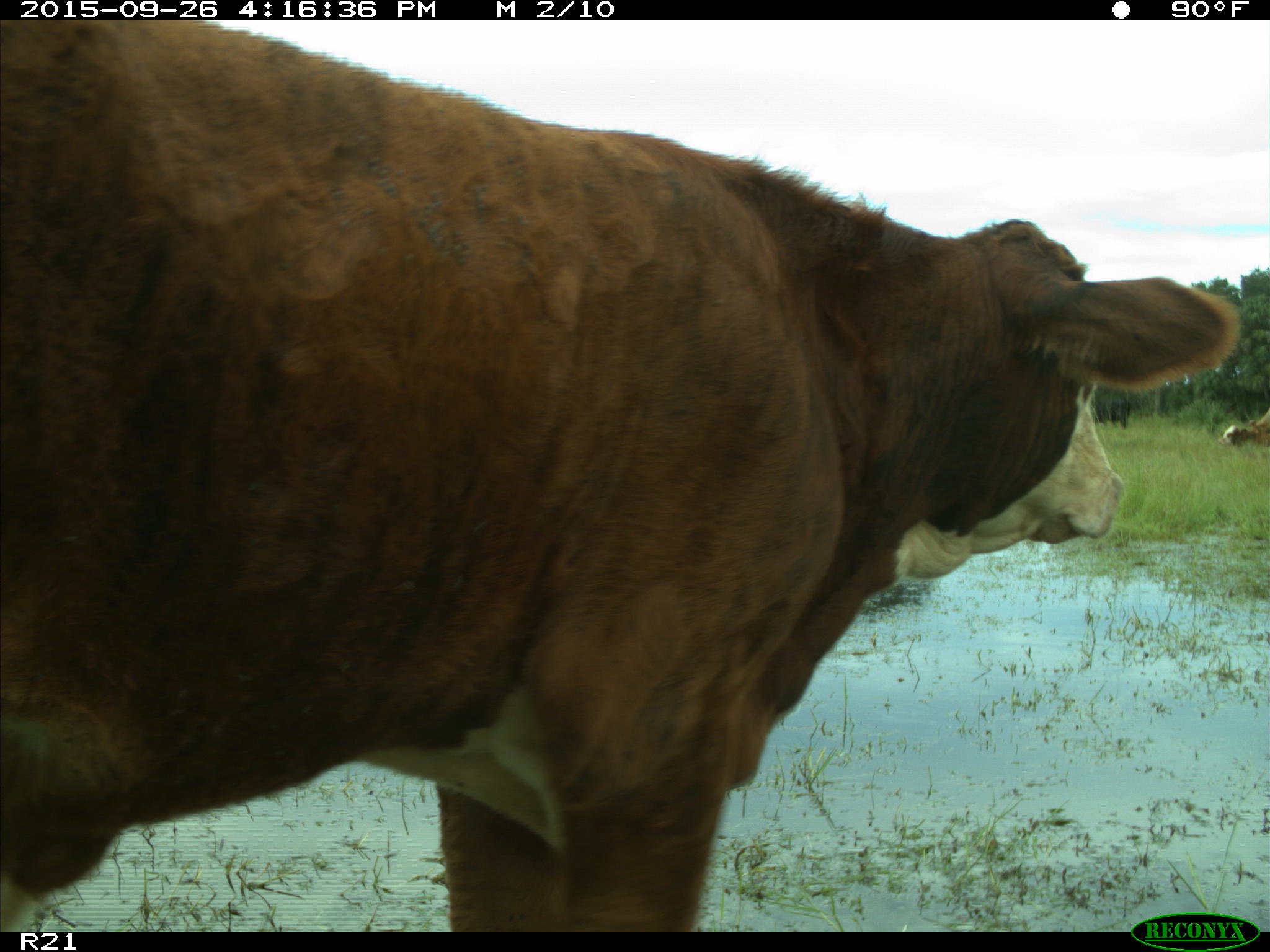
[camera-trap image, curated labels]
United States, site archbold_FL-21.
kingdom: Animalia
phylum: Chordata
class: Mammalia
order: Artiodactyla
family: Bovidae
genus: Bos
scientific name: Bos taurus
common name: domestic cow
Bos taurus (domestic cow).